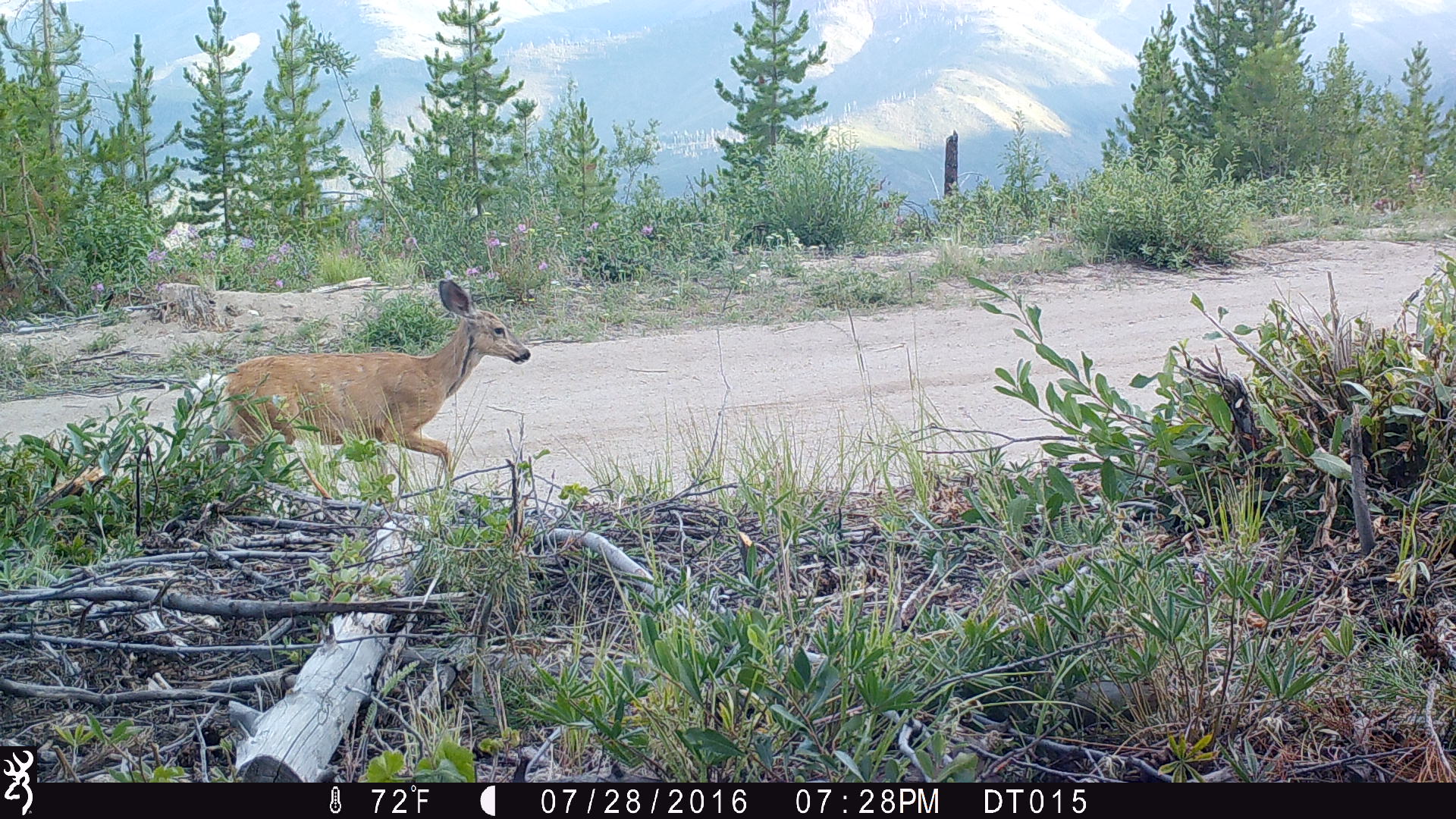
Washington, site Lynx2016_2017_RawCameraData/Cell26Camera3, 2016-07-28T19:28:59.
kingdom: Animalia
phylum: Chordata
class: Mammalia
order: Artiodactyla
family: Cervidae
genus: Odocoileus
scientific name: Odocoileus hemionus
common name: mule deer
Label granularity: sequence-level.